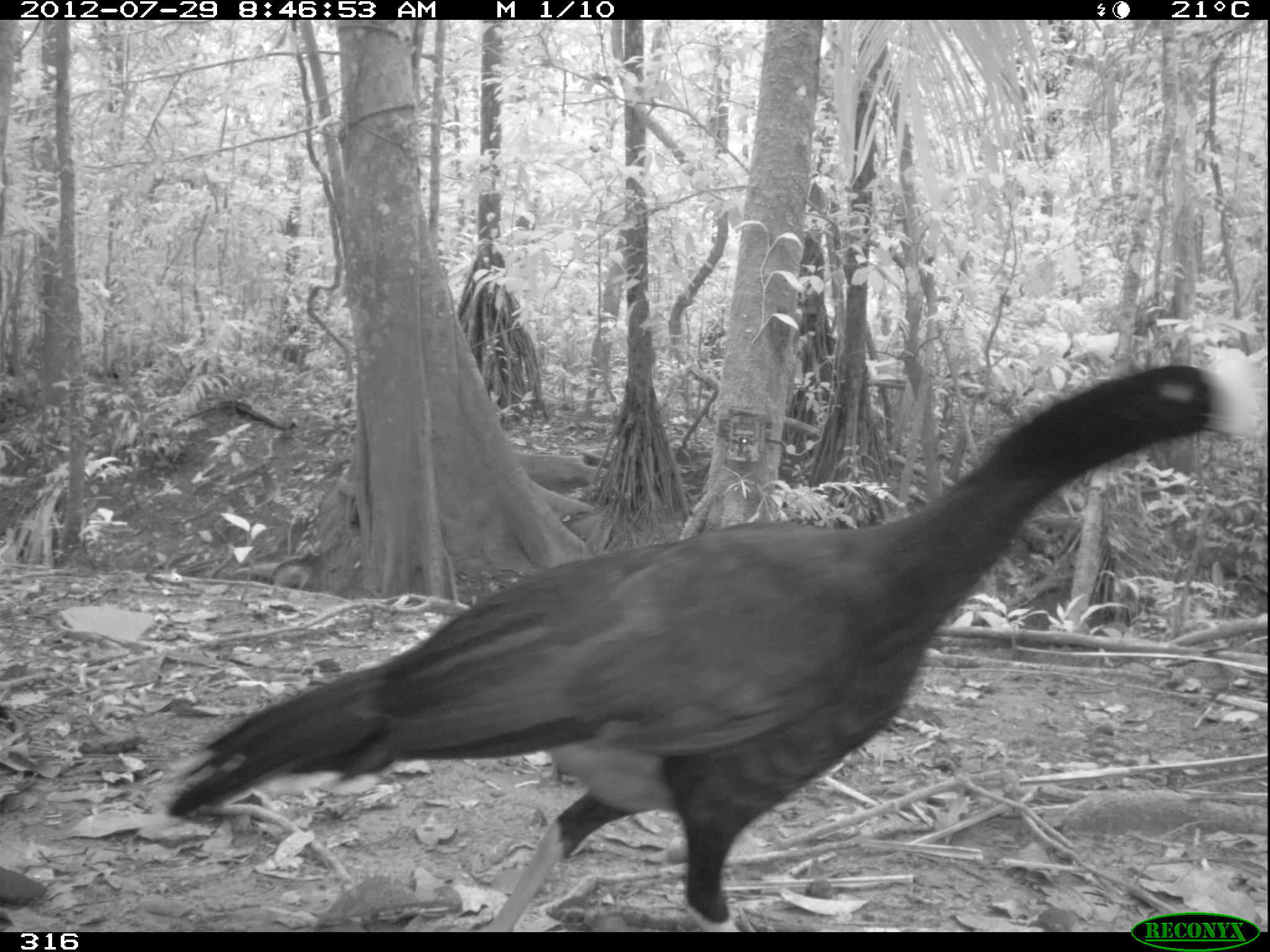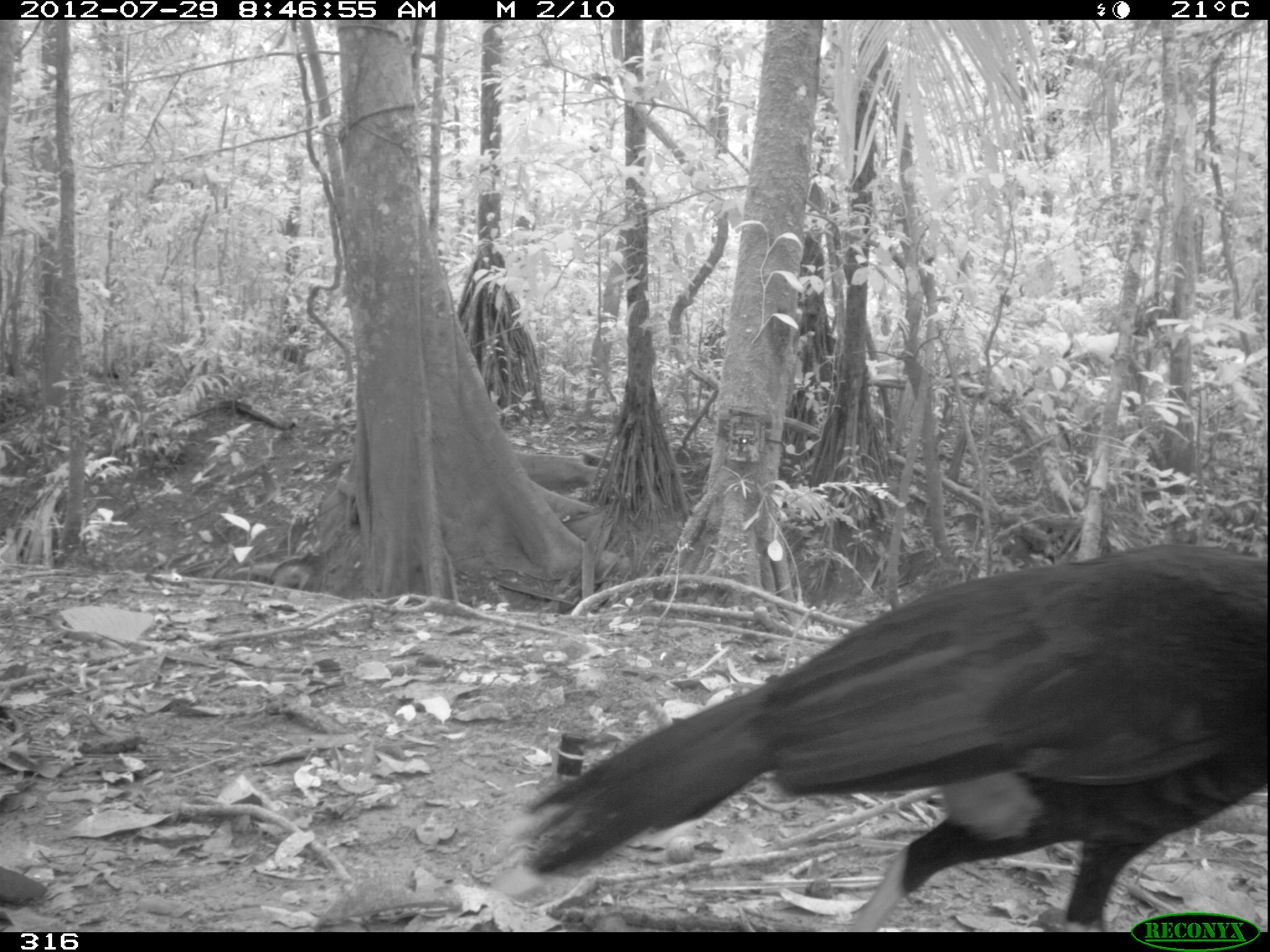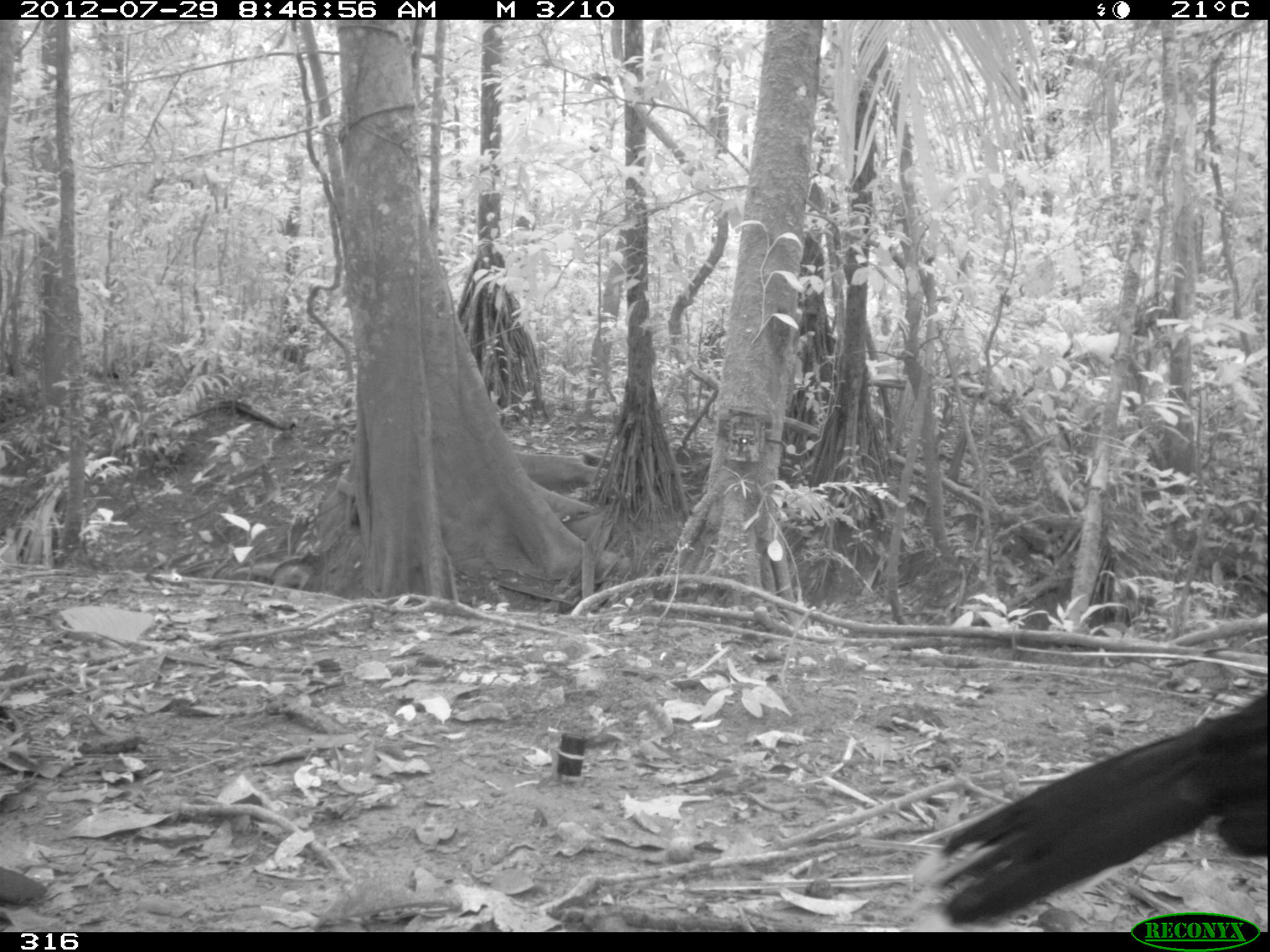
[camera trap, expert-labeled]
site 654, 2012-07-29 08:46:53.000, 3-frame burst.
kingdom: Animalia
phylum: Chordata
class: Aves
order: Galliformes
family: Cracidae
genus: Mitu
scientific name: Mitu tuberosum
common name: razor-billed curassow